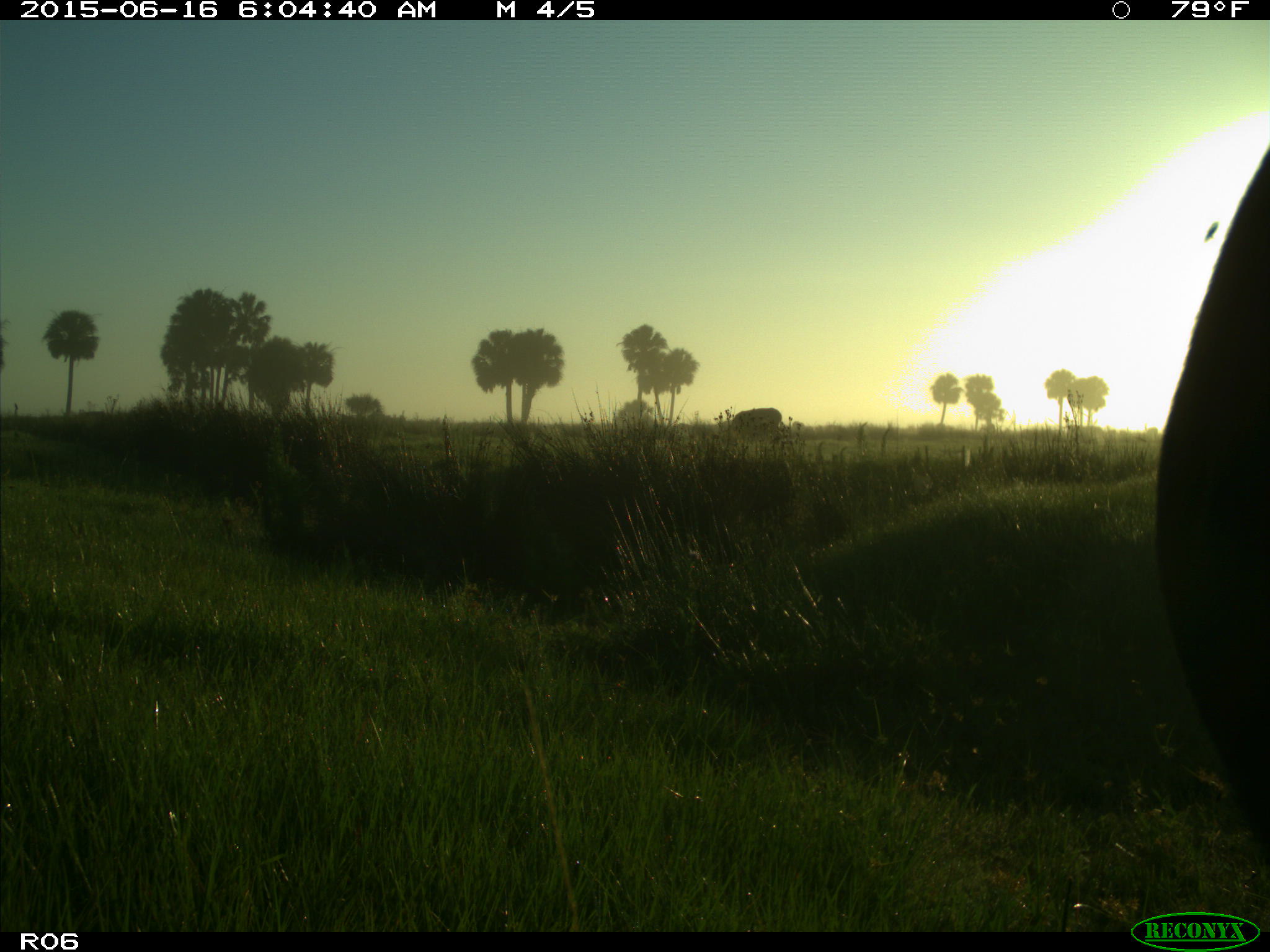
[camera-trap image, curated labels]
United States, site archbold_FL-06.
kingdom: Animalia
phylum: Chordata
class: Mammalia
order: Artiodactyla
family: Bovidae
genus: Bos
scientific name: Bos taurus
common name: domestic cow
Bos taurus (domestic cow).